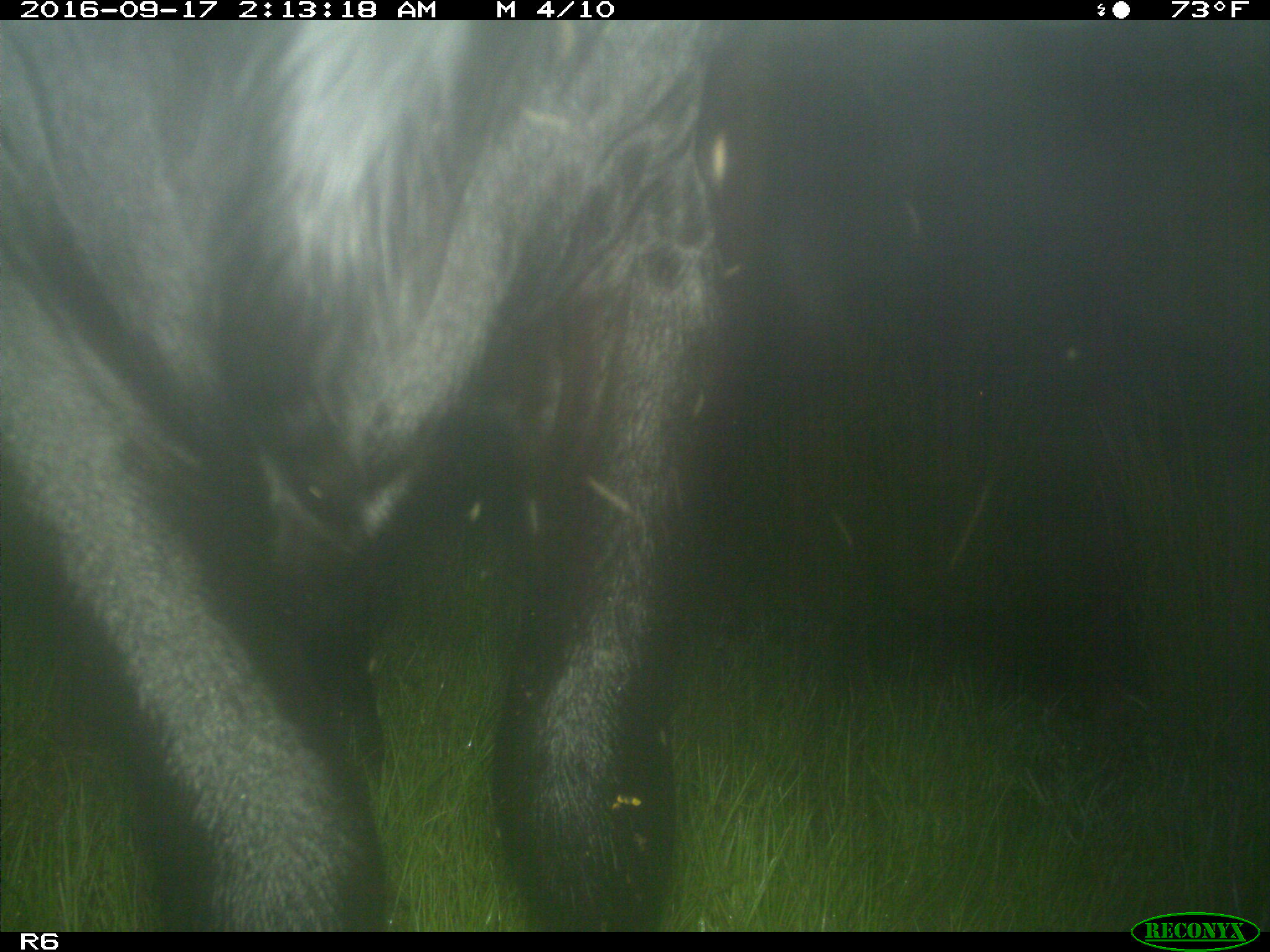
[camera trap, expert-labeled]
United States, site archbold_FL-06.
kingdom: Animalia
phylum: Chordata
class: Mammalia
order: Artiodactyla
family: Bovidae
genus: Bos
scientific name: Bos taurus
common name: domestic cow